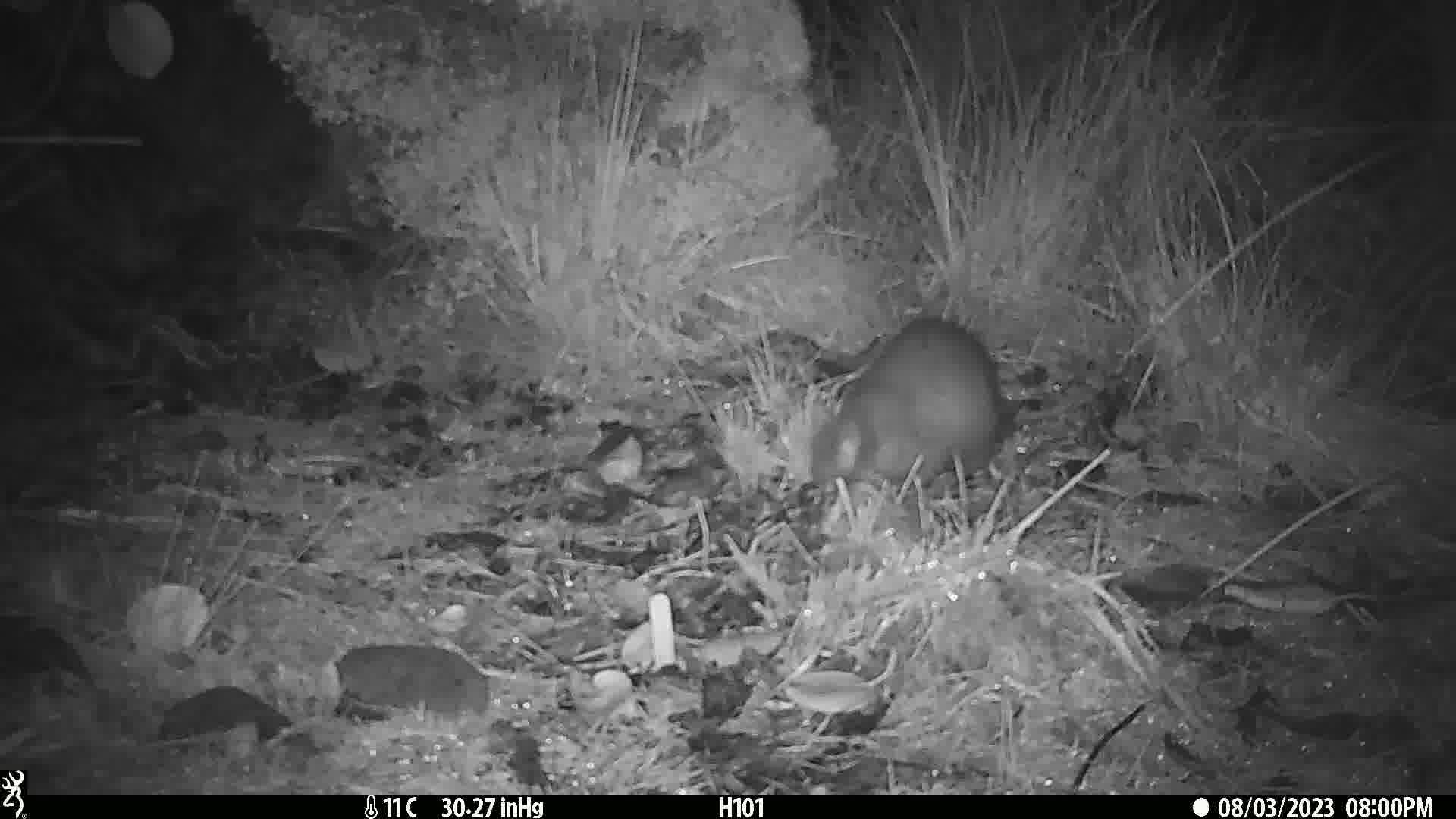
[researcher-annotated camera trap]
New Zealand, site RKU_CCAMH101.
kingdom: Animalia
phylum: Chordata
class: Mammalia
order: Diprotodontia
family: Phalangeridae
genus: Trichosurus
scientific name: Trichosurus vulpecula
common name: common brushtail possum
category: possum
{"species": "possum (common brushtail possum) (Trichosurus vulpecula)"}